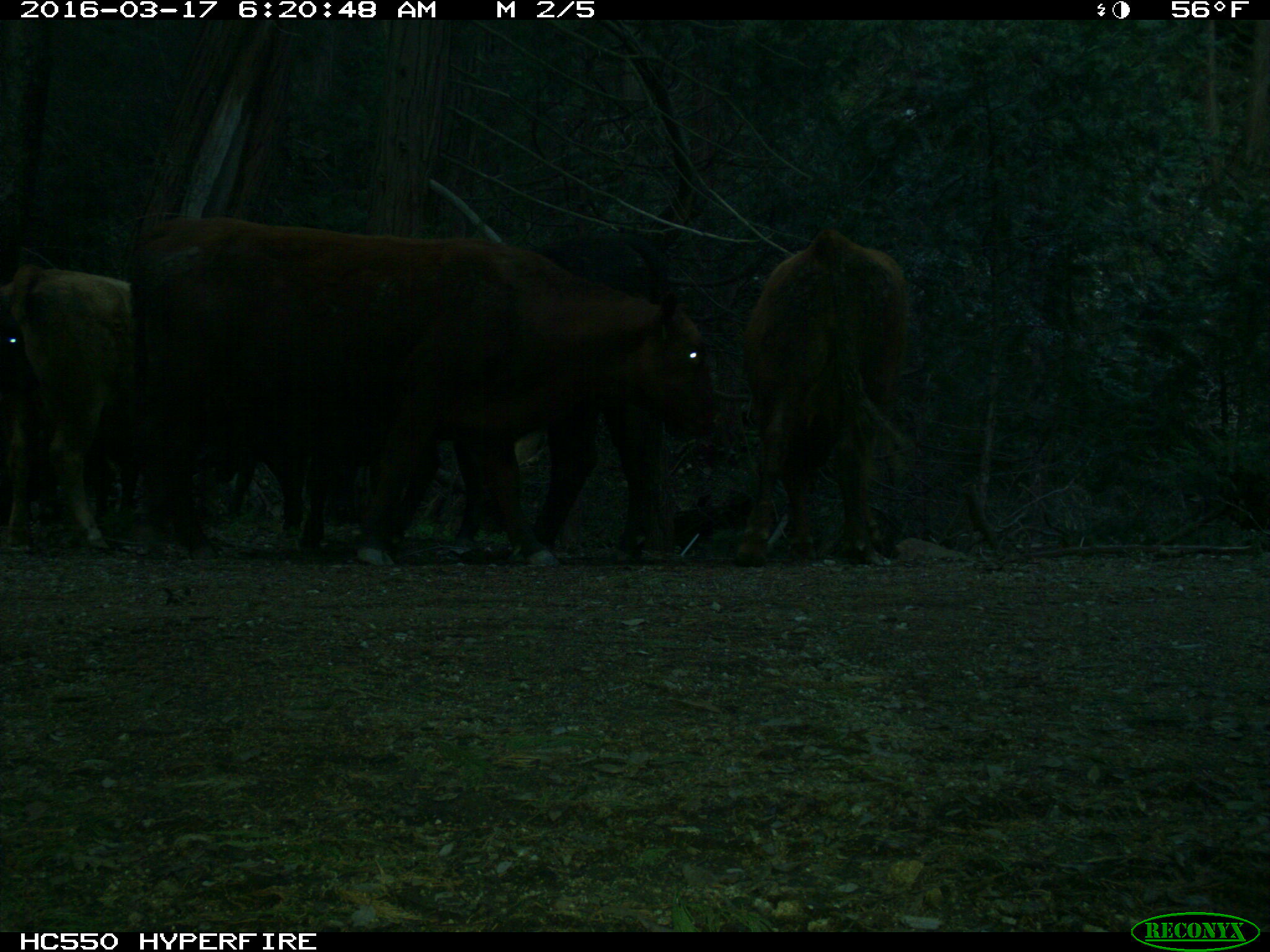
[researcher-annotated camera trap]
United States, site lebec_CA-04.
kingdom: Animalia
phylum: Chordata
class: Mammalia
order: Artiodactyla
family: Bovidae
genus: Bos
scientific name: Bos taurus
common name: domestic cow